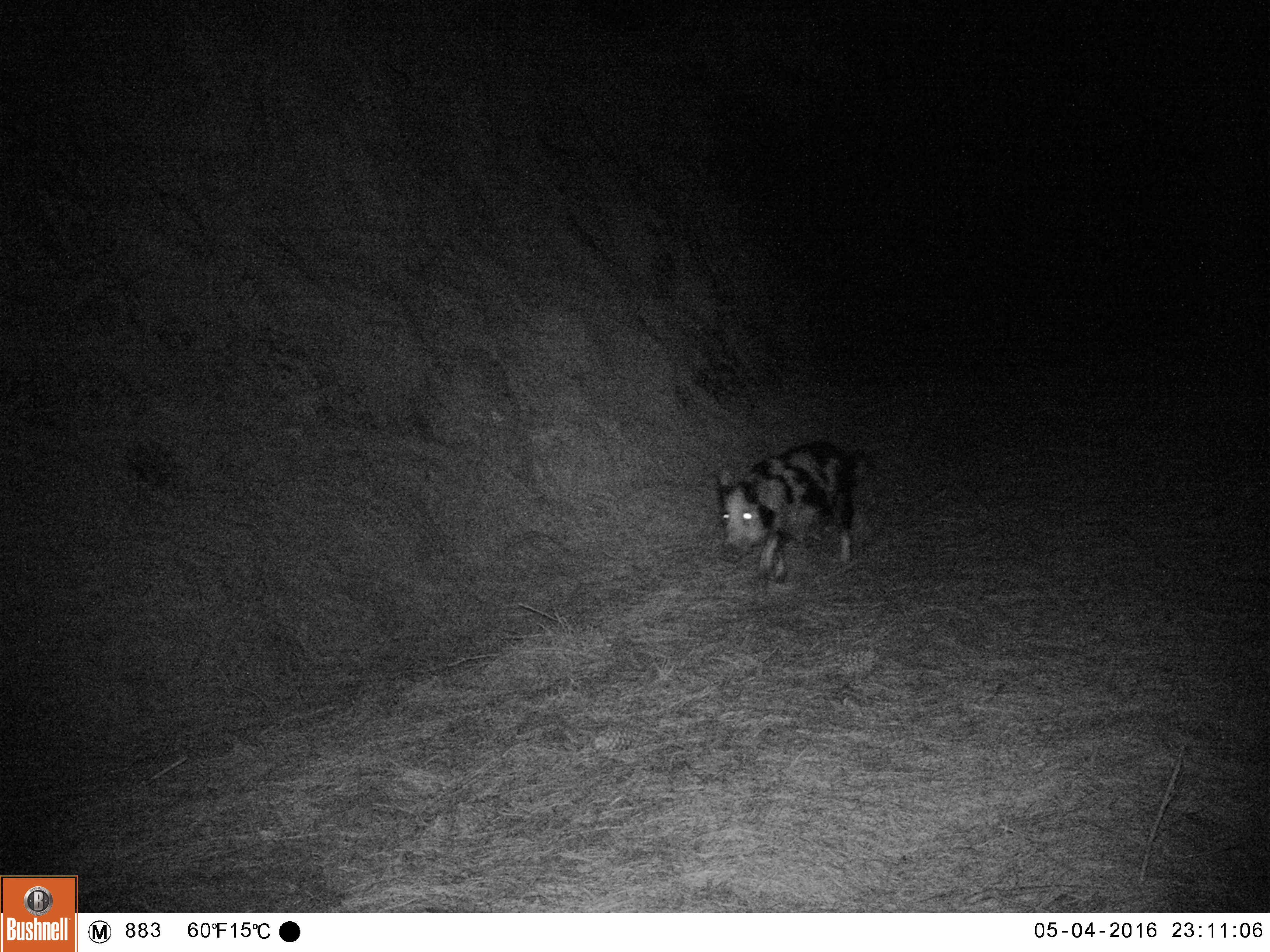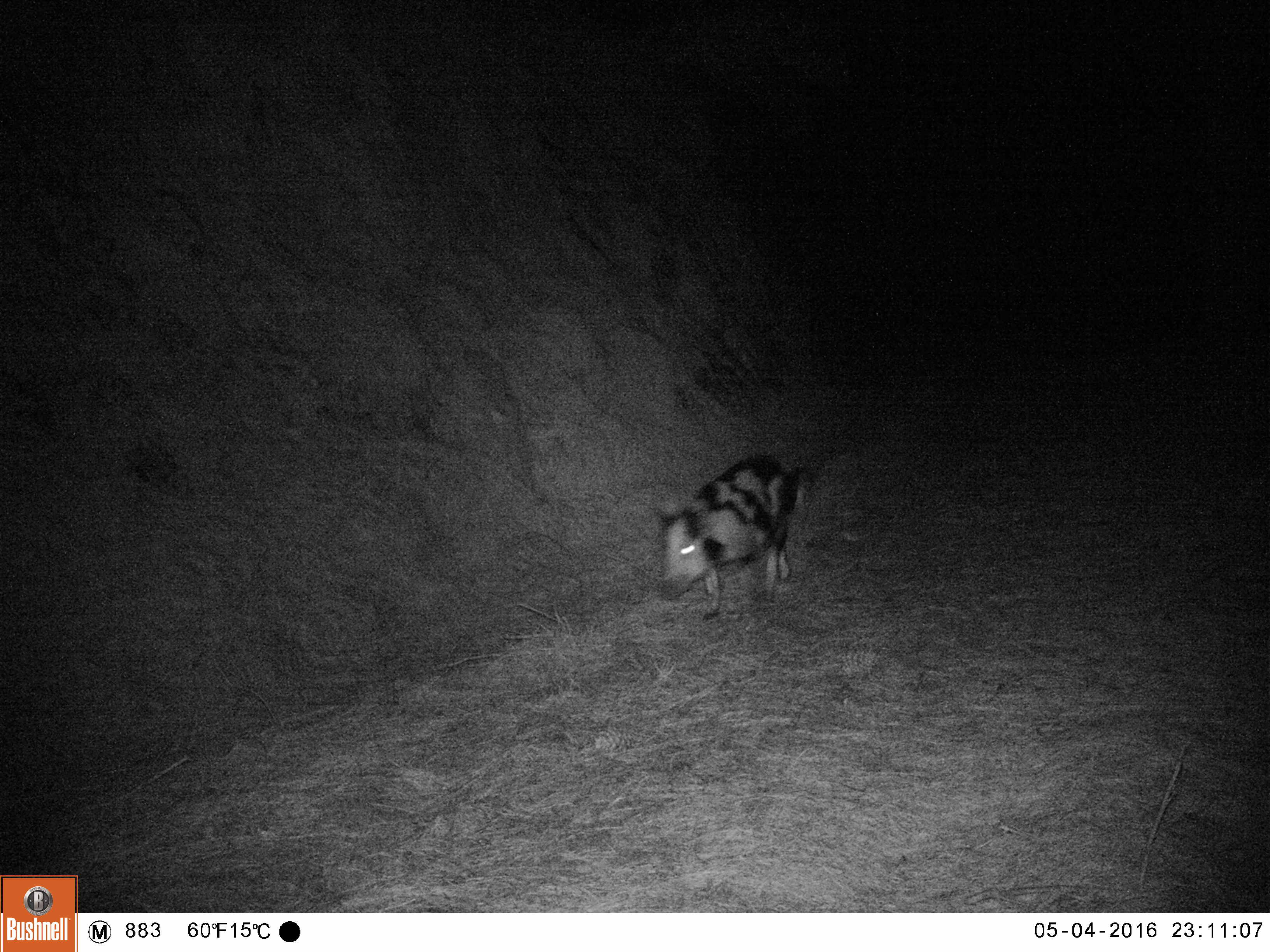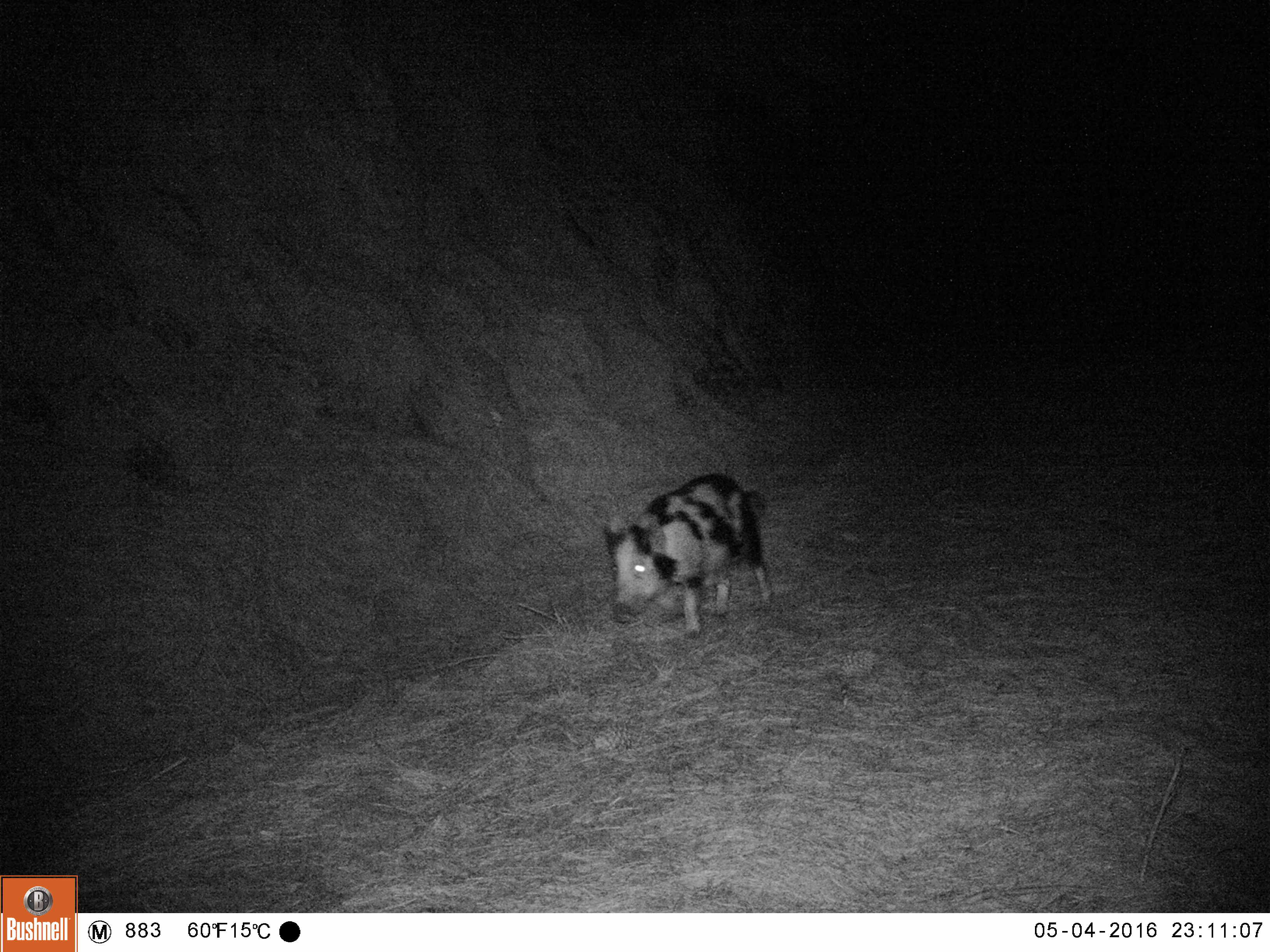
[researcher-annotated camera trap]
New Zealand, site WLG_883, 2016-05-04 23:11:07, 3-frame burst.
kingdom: Animalia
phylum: Chordata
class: Mammalia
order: Artiodactyla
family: Suidae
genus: Sus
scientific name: Sus scrofa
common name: pig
Pig (Sus scrofa).